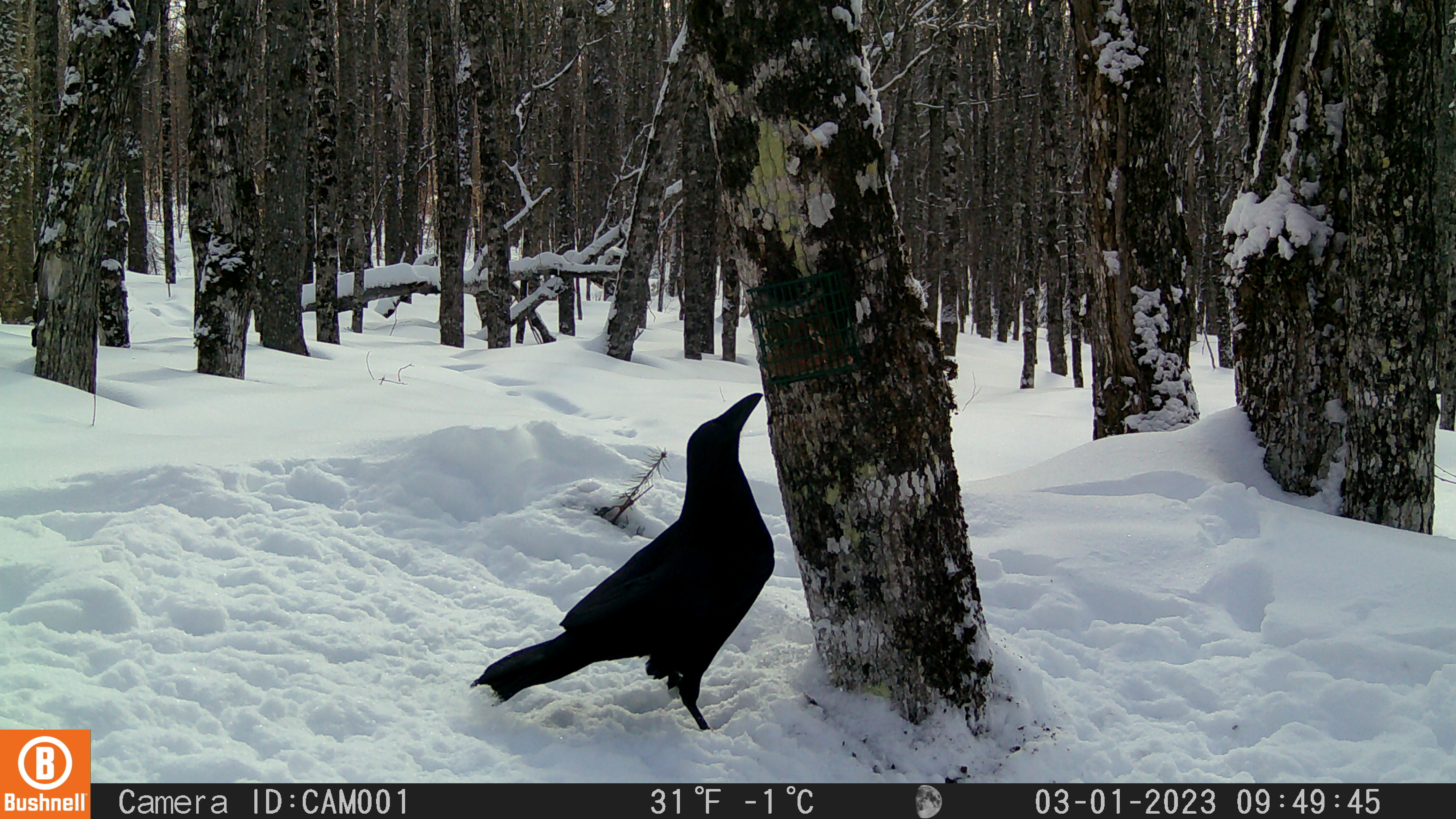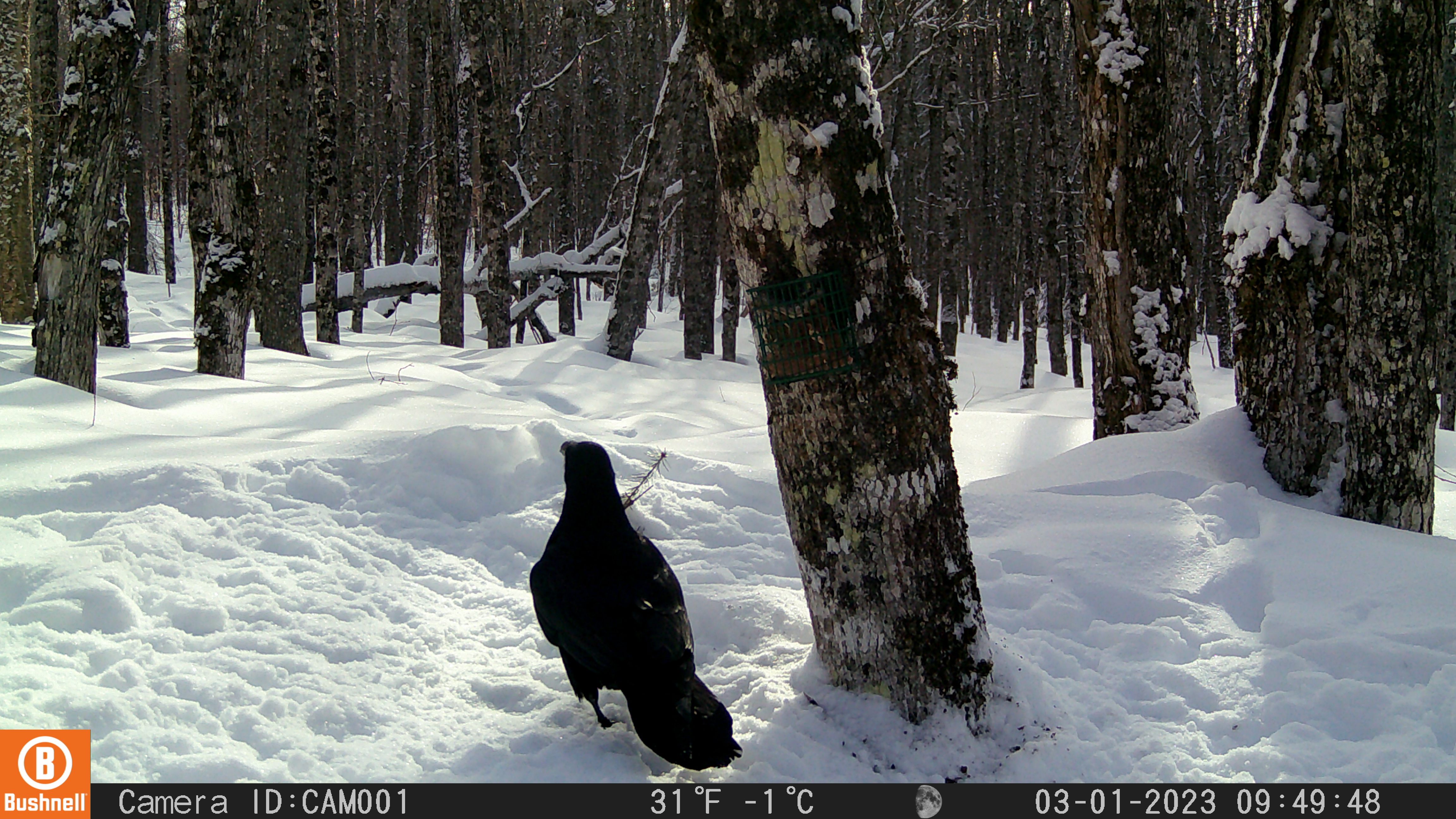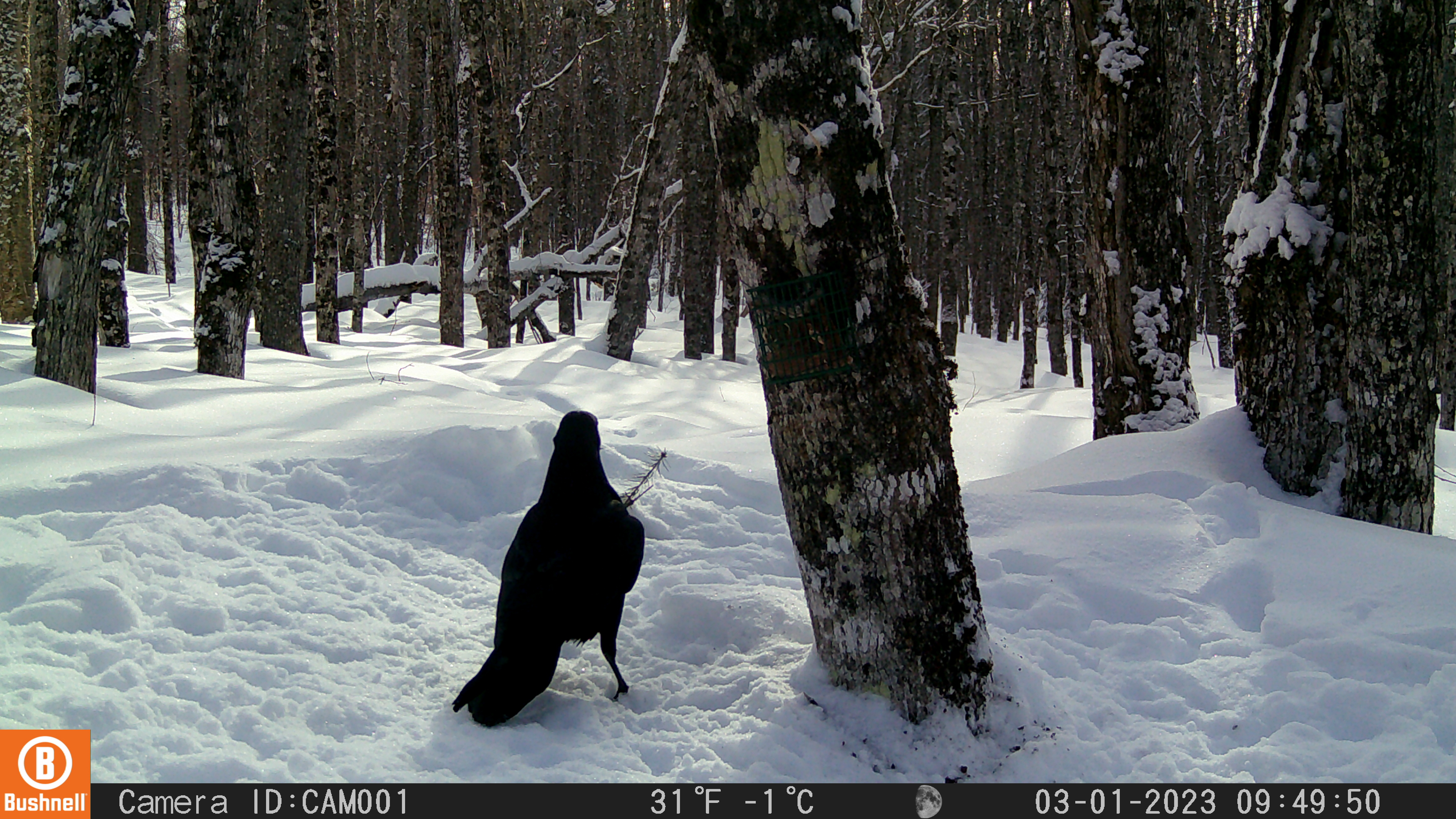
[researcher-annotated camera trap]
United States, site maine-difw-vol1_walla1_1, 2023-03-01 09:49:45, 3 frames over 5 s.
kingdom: Animalia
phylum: Chordata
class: Aves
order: Passeriformes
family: Corvidae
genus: Corvus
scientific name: Corvus corax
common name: common raven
Common raven (Corvus corax).